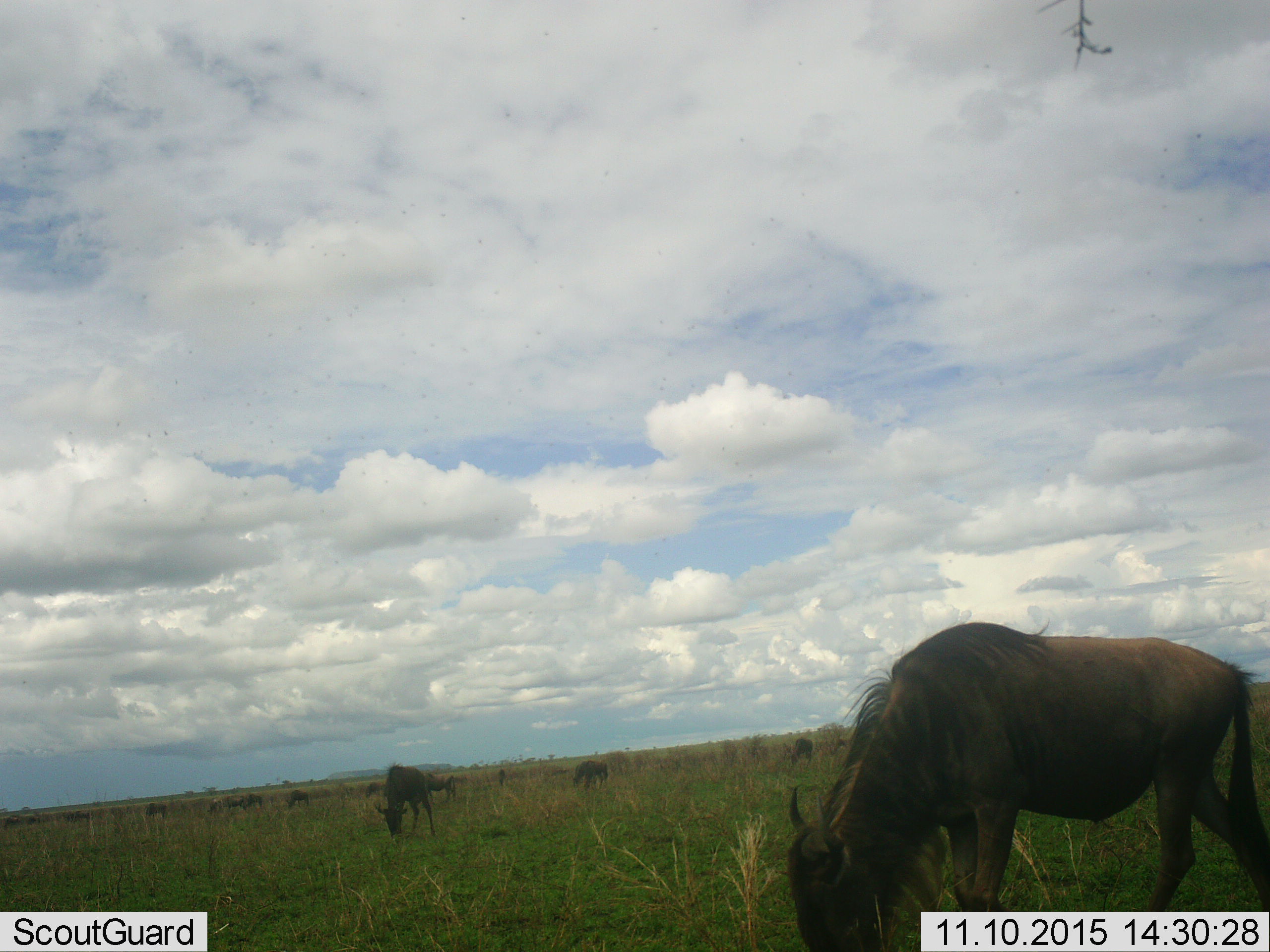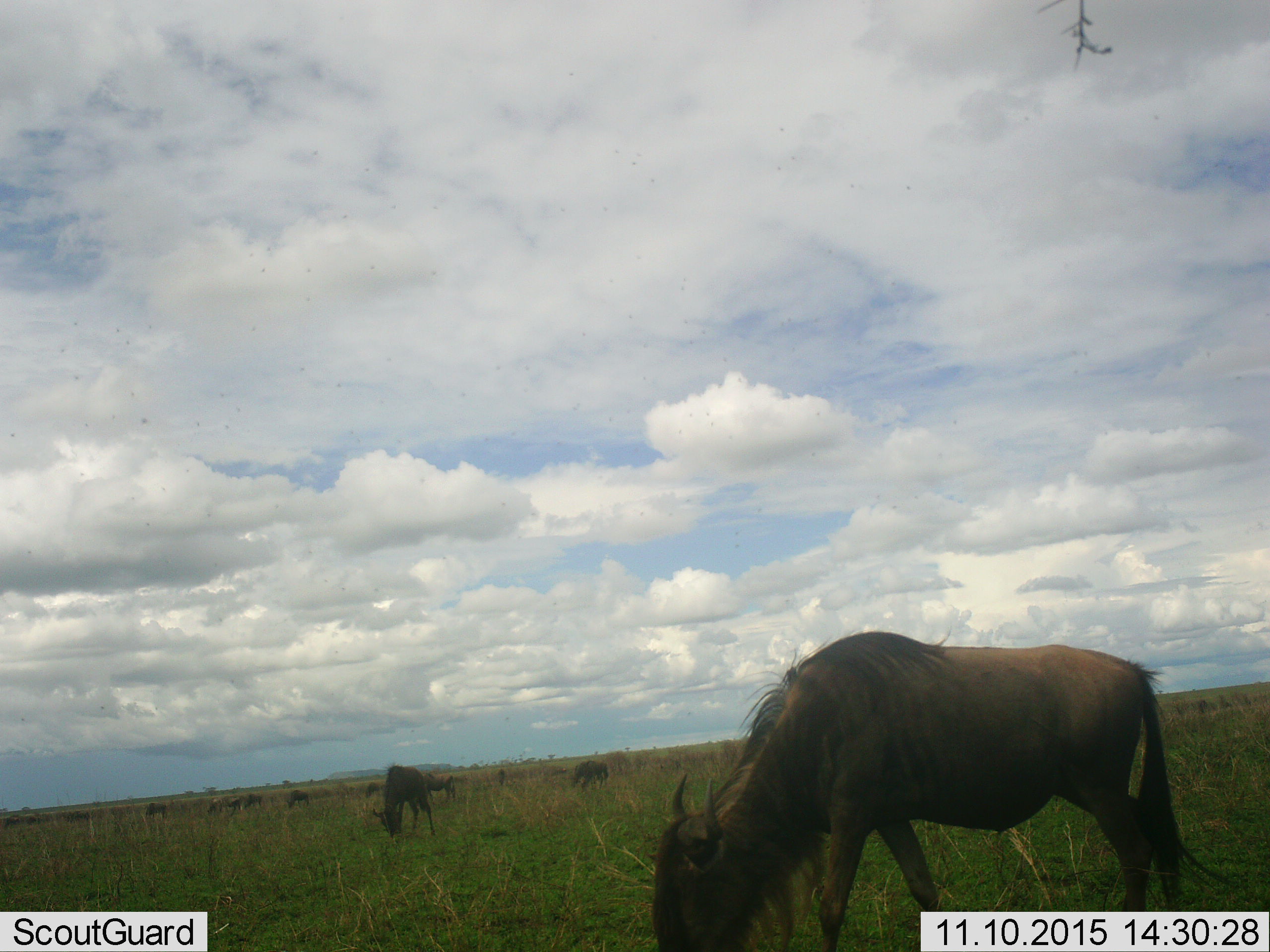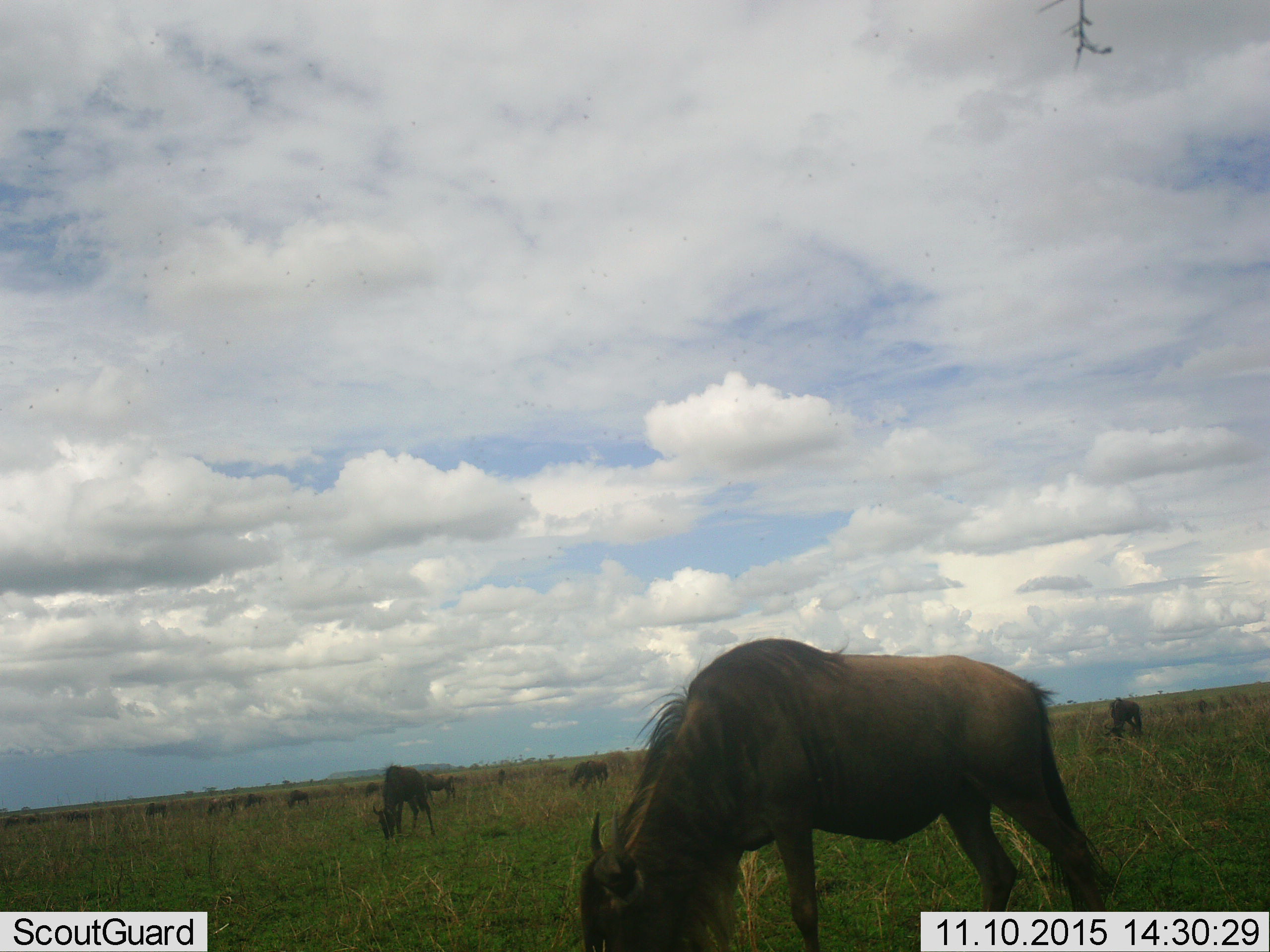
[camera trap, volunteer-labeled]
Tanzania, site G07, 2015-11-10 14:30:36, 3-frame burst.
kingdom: Animalia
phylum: Chordata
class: Mammalia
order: Artiodactyla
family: Bovidae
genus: Connochaetes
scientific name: Connochaetes taurinus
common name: blue wildebeest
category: wildebeest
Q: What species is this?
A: Wildebeest (blue wildebeest) (Connochaetes taurinus).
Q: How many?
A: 11-50.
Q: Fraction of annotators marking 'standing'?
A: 50%.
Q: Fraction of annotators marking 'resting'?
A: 0%.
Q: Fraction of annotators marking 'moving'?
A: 60%.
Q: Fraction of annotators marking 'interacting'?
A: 0%.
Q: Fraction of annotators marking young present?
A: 0%.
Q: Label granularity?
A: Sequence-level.